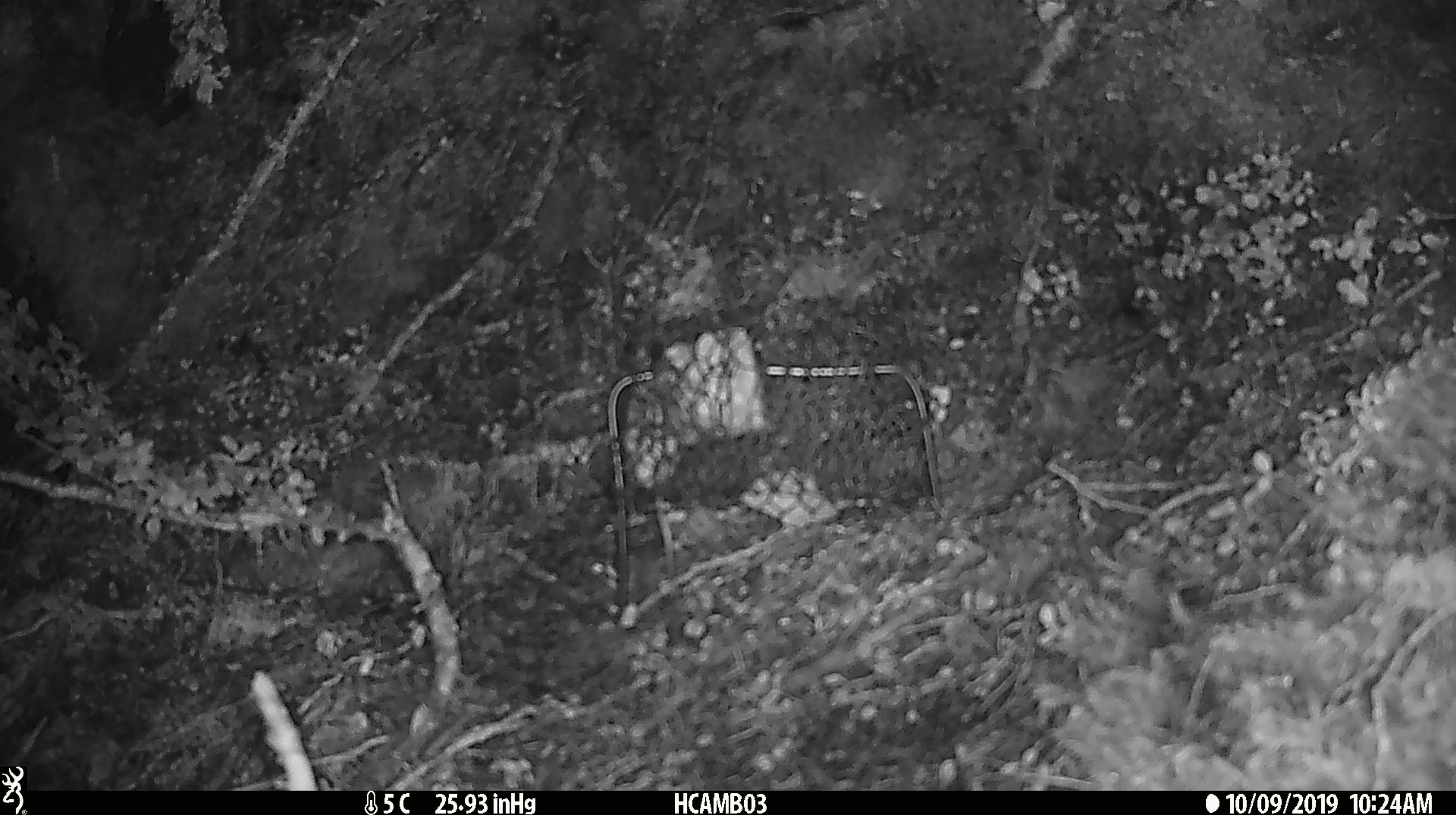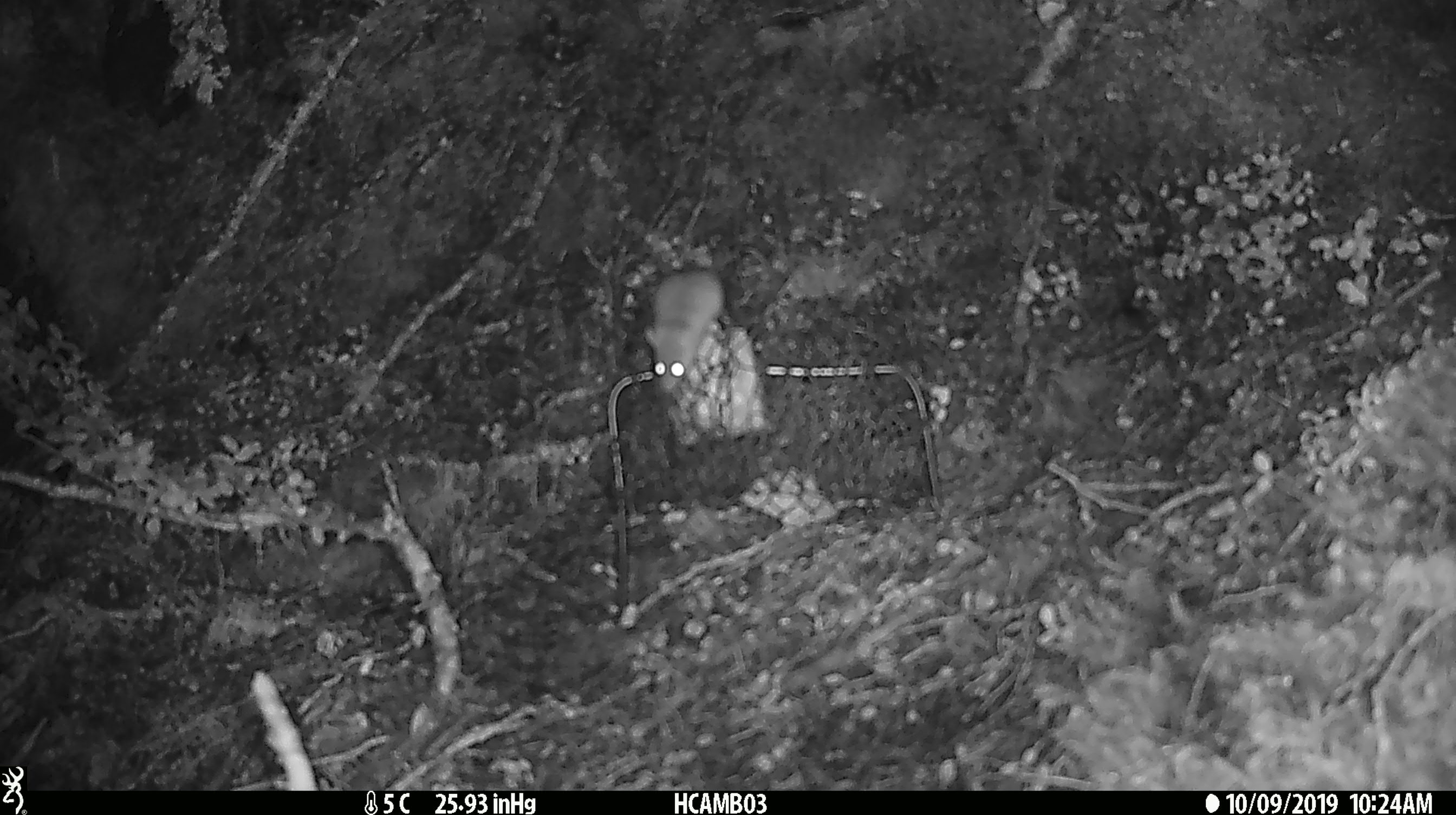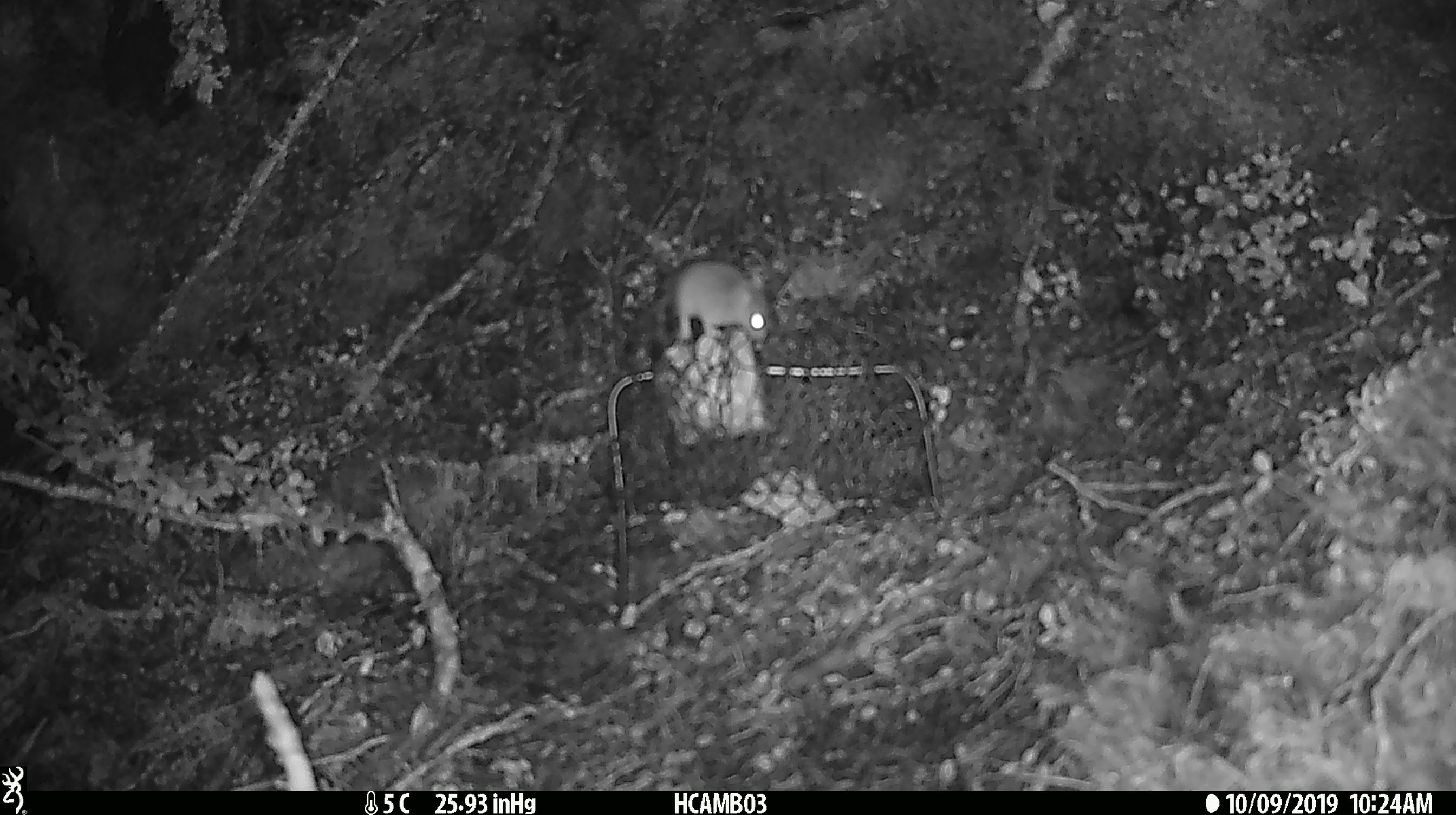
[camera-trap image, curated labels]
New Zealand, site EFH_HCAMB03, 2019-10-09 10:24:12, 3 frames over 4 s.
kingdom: Animalia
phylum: Chordata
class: Mammalia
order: Rodentia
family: Muridae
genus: Mus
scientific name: Mus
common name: mouse